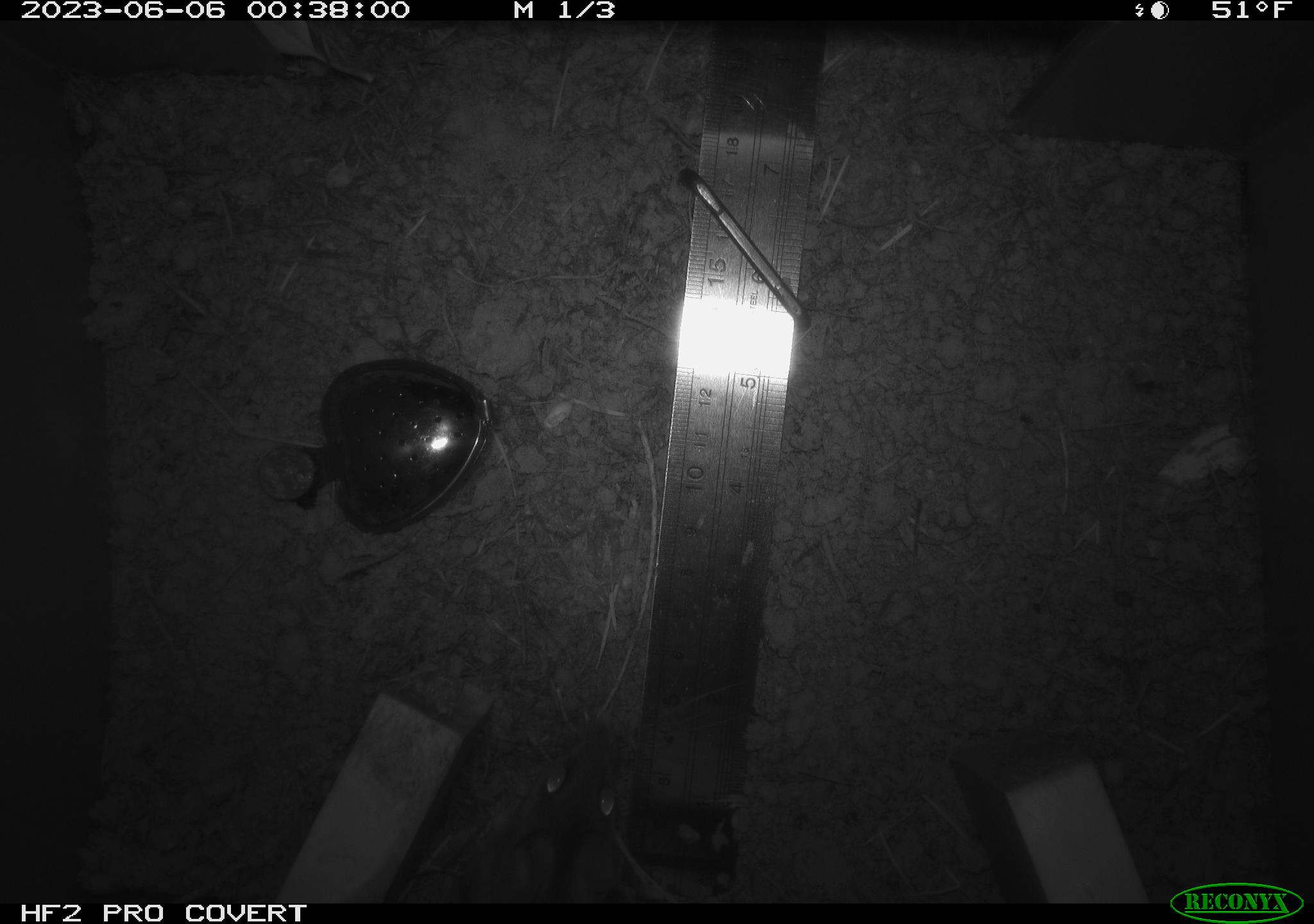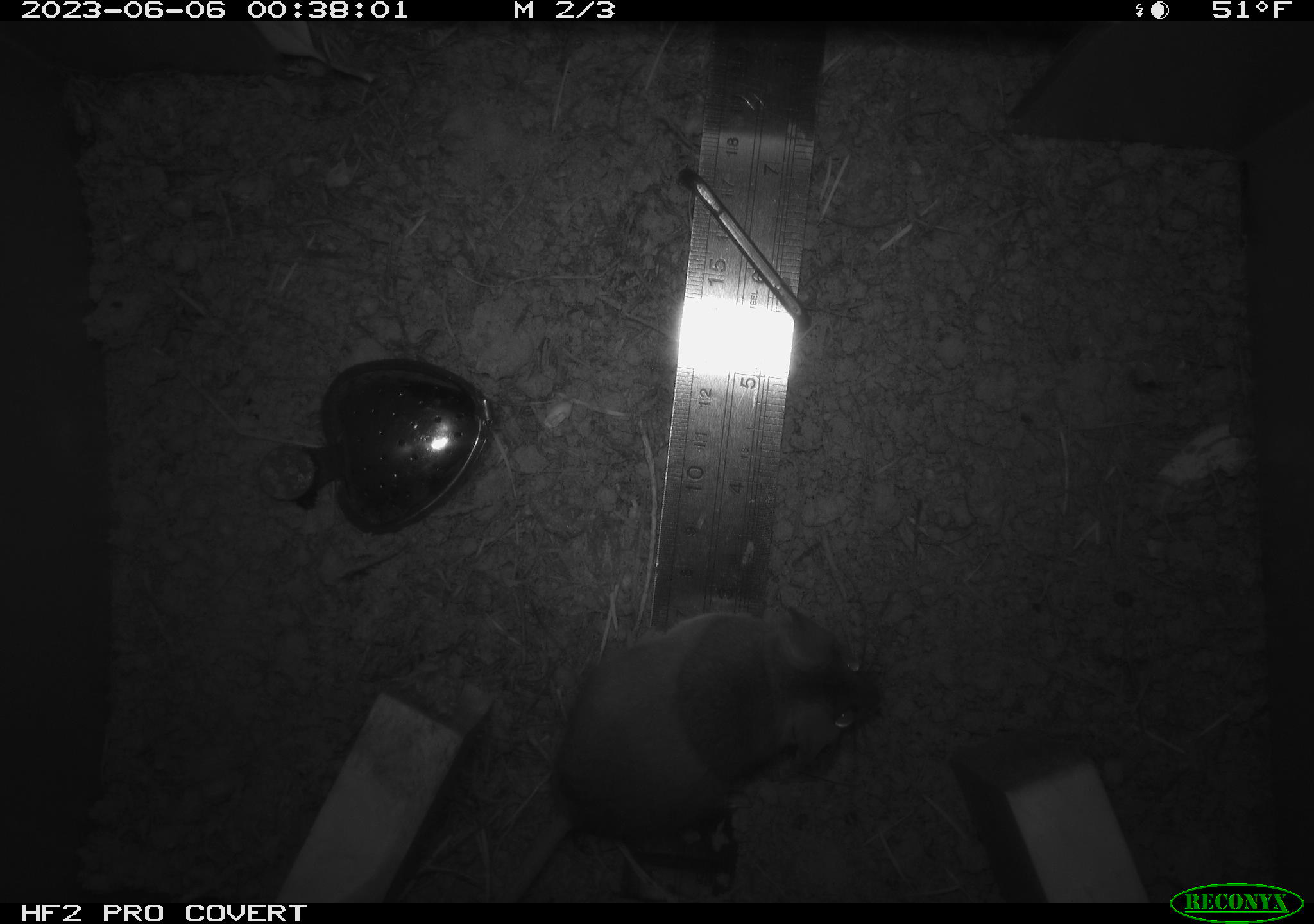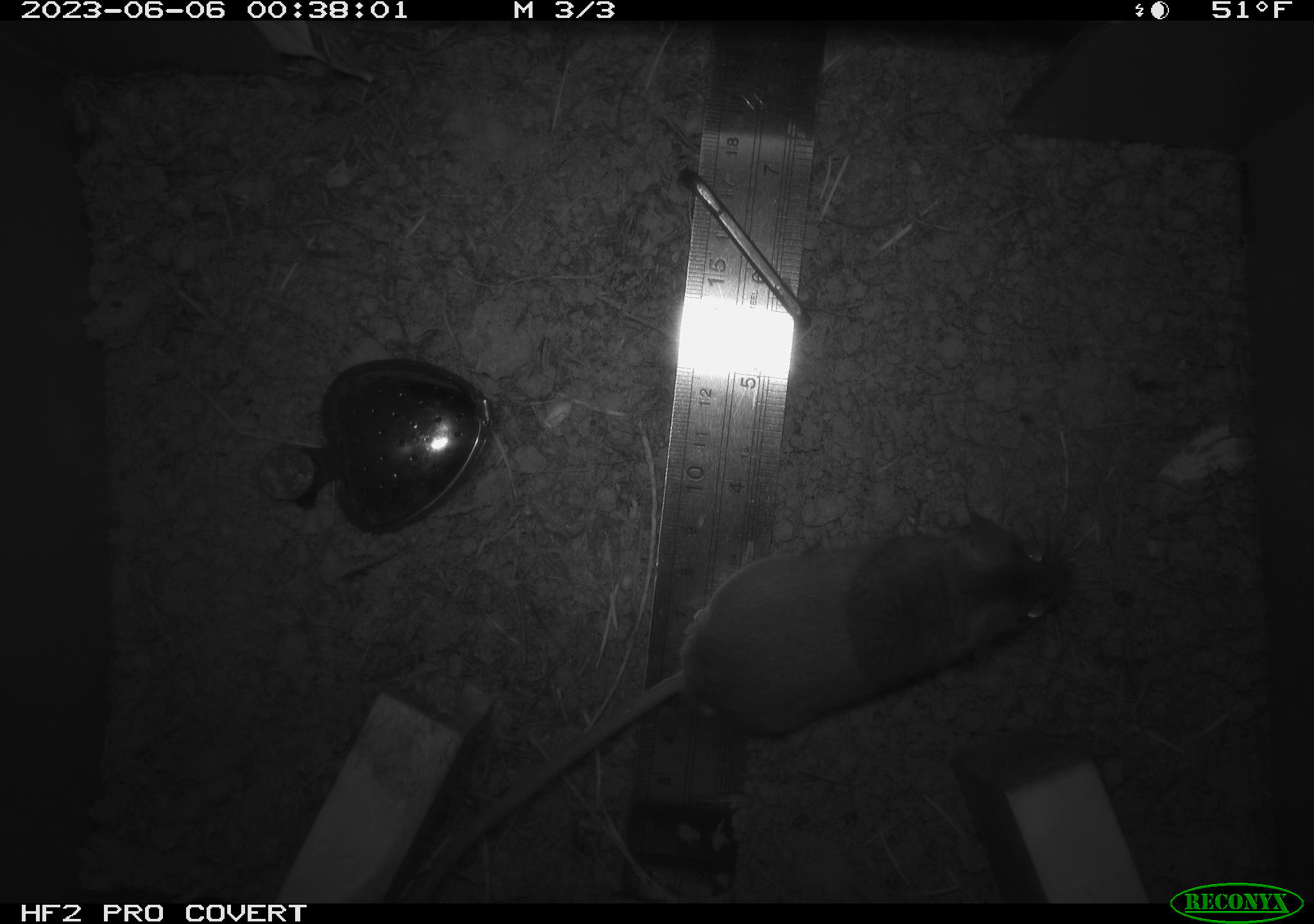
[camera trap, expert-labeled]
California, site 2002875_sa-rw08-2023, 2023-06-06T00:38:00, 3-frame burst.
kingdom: Animalia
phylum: Chordata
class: Mammalia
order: Rodentia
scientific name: Rodentia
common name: mouse species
Mouse species (Rodentia).